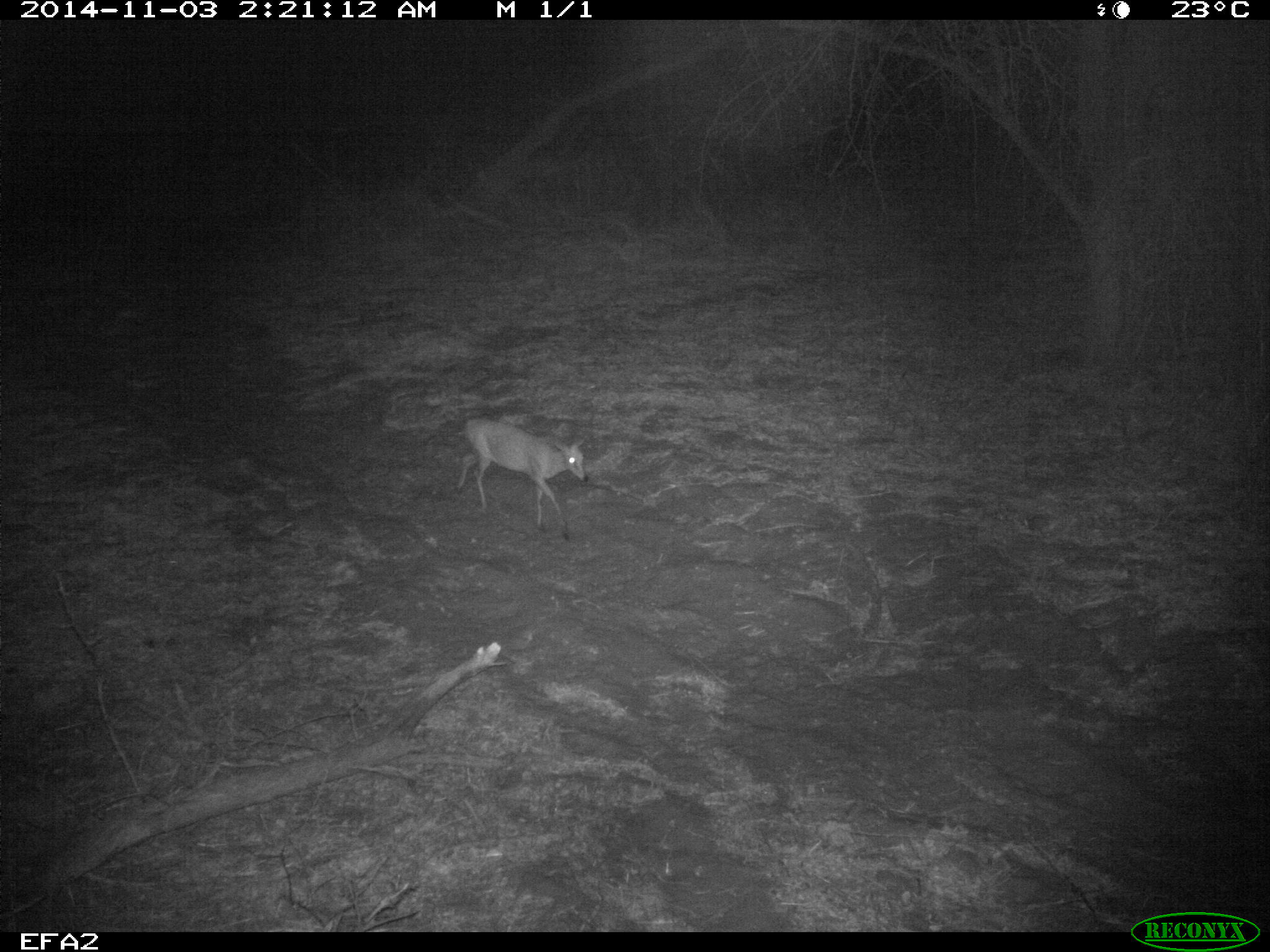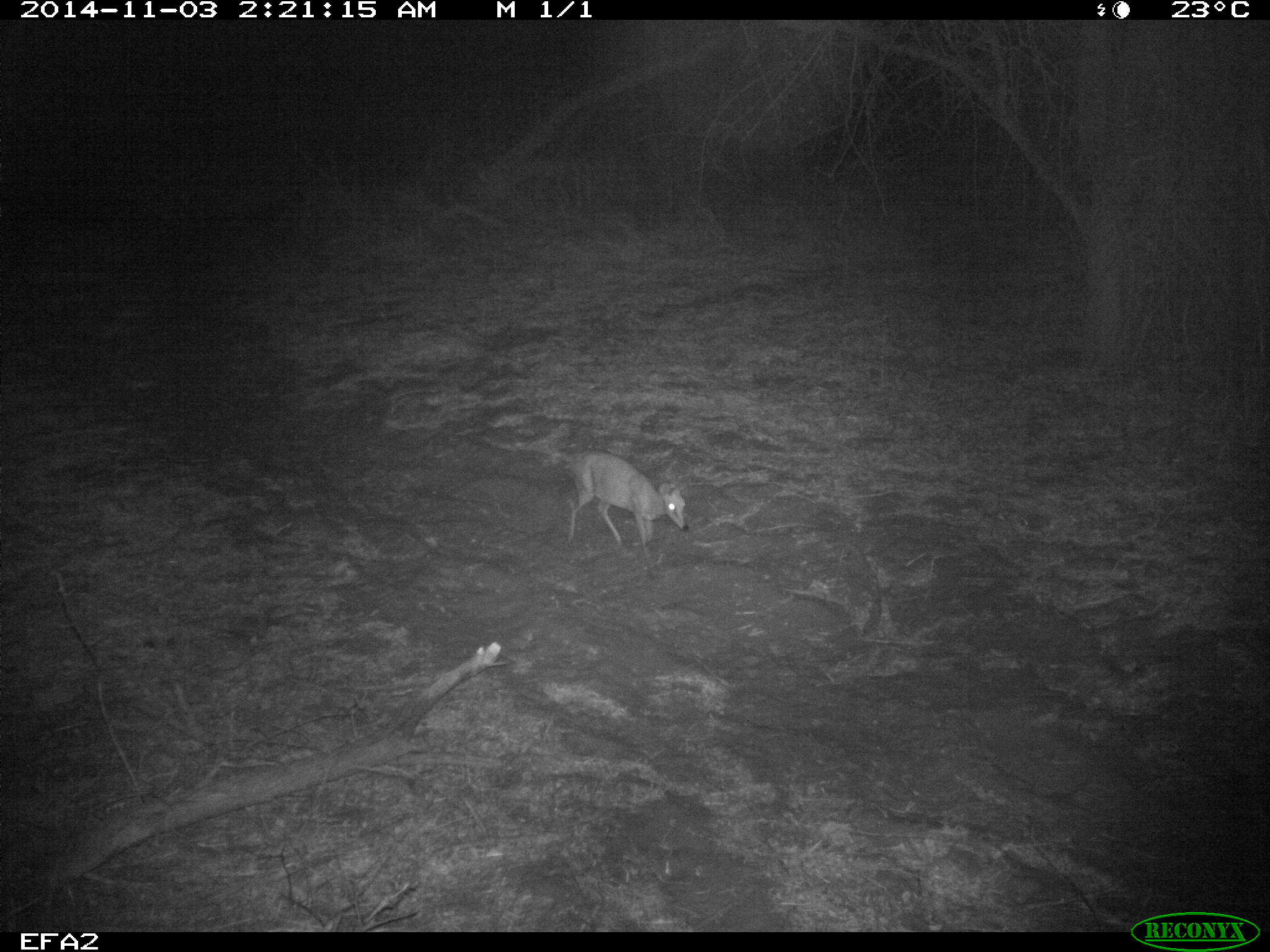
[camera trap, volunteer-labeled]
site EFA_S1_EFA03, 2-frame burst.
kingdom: Animalia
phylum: Chordata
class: Mammalia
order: Artiodactyla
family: Bovidae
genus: Raphicerus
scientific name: Raphicerus campestris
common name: steenbok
Steenbok (Raphicerus campestris), count 1. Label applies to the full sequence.